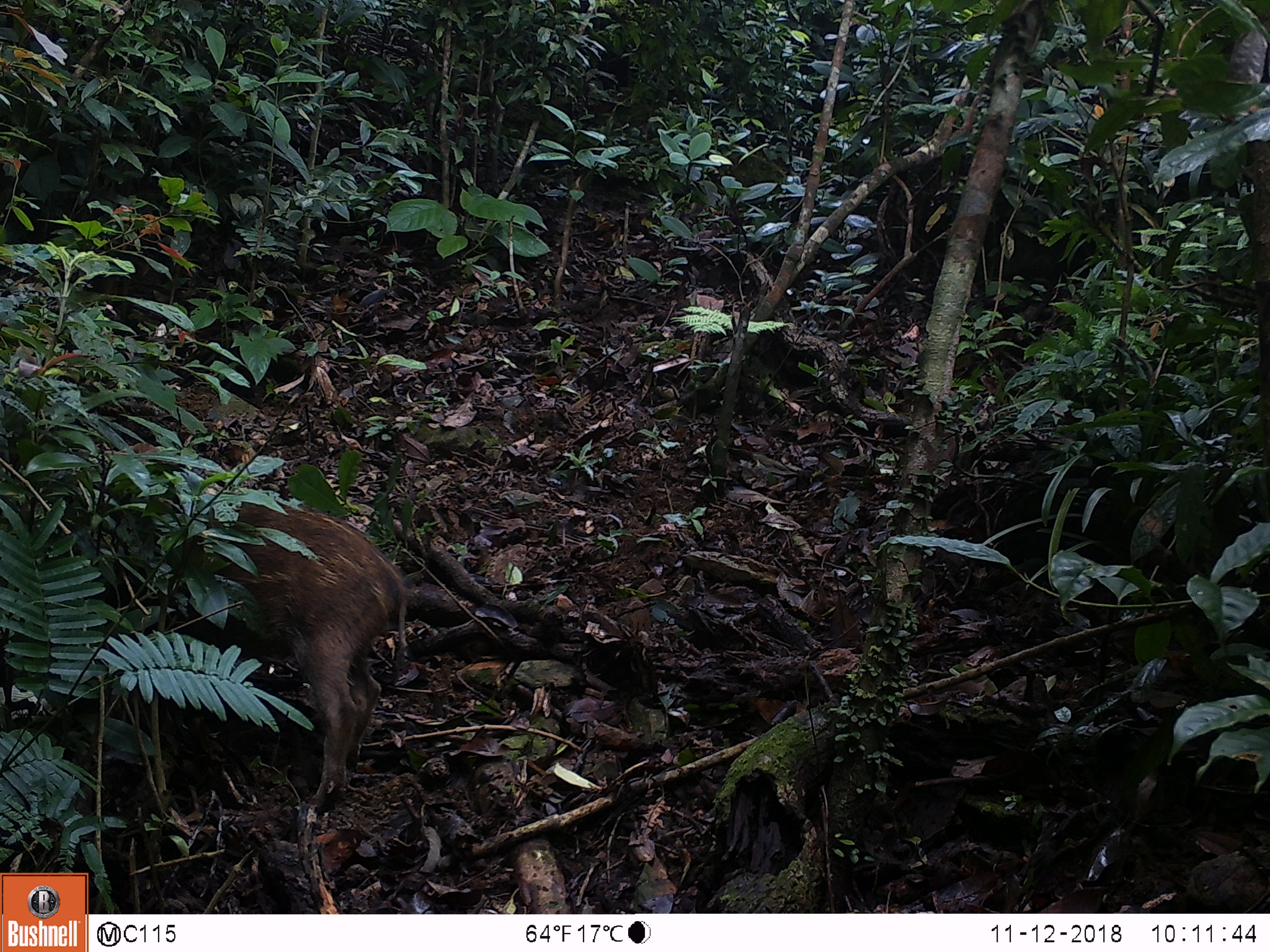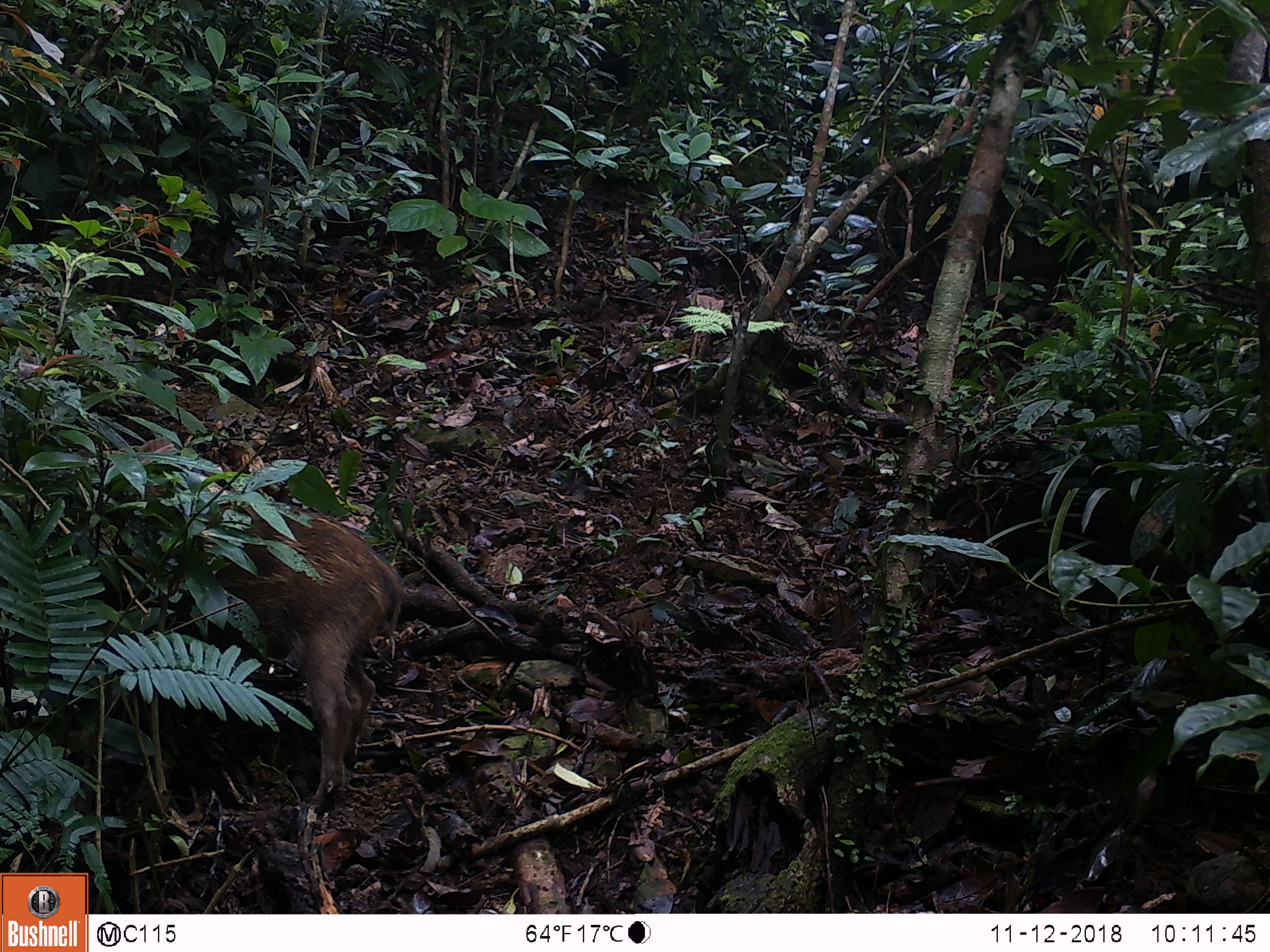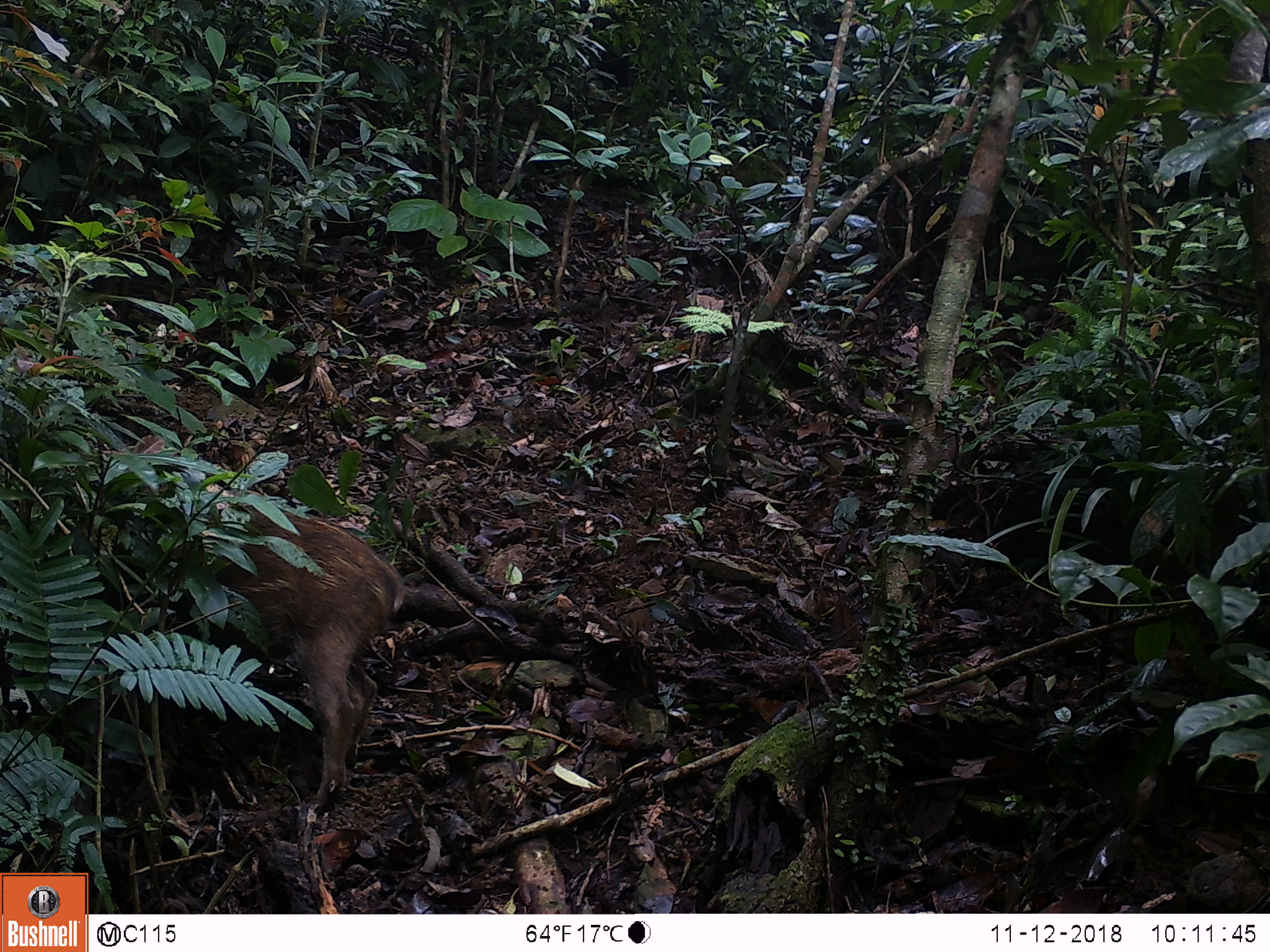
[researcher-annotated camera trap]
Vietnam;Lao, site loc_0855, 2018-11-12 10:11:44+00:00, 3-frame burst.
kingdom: Animalia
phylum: Chordata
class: Mammalia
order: Artiodactyla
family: Suidae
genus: Sus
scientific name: Sus scrofa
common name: eurasian wild pig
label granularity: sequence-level